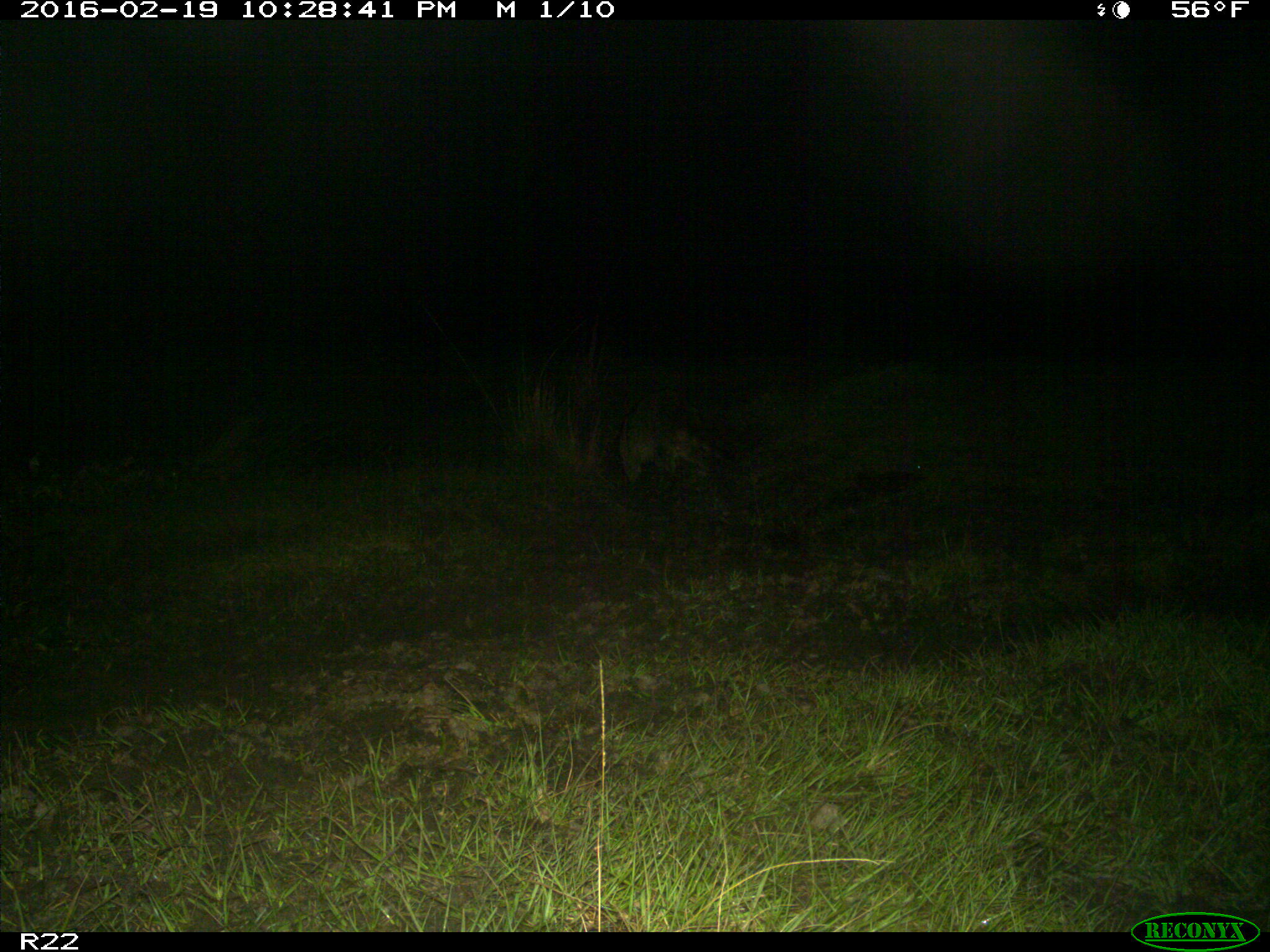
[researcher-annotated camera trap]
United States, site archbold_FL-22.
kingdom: Animalia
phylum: Chordata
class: Mammalia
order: Carnivora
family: Procyonidae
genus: Procyon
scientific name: Procyon lotor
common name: common raccoon